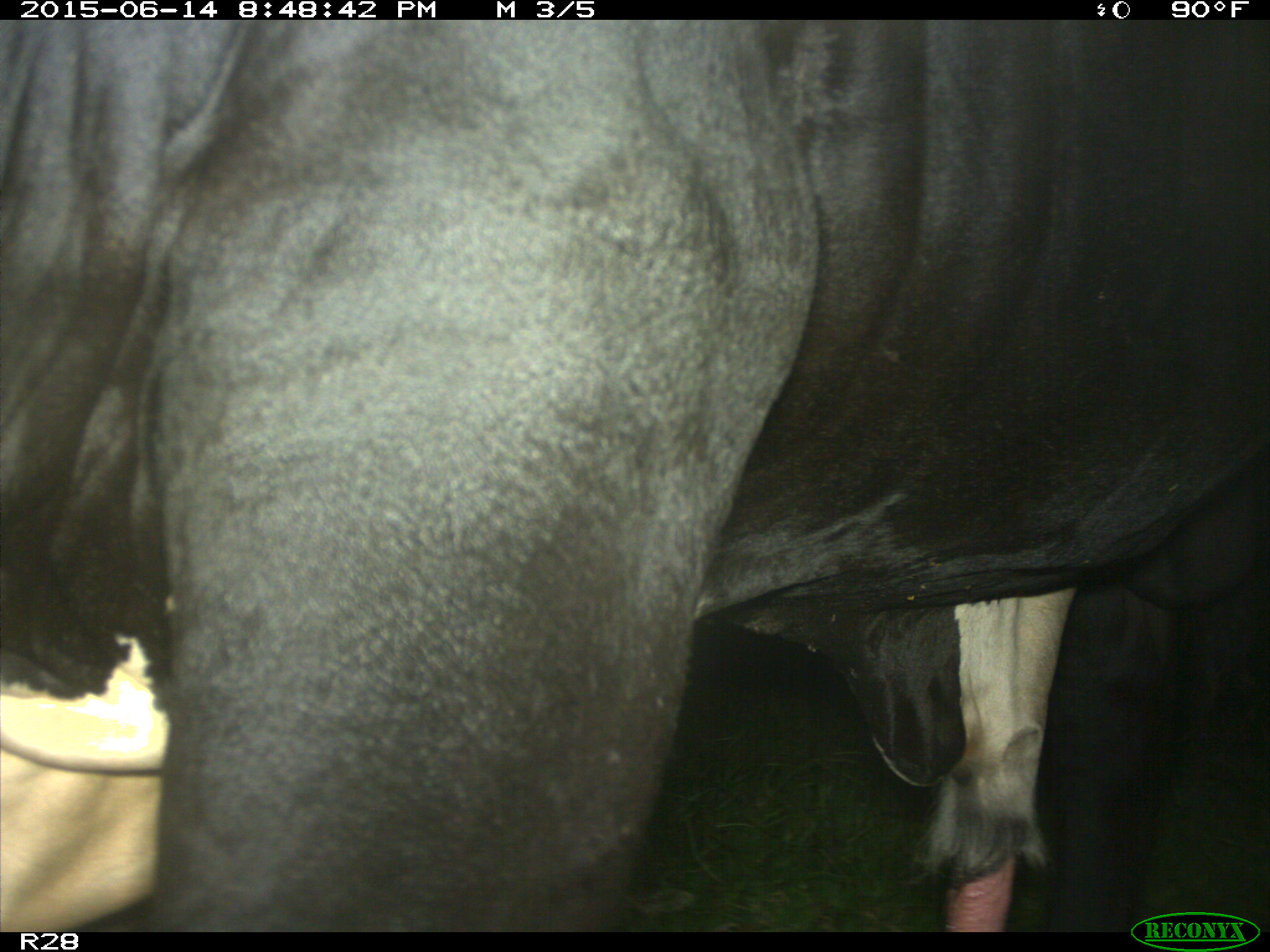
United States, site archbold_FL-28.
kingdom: Animalia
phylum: Chordata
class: Mammalia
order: Artiodactyla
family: Bovidae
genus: Bos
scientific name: Bos taurus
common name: domestic cow